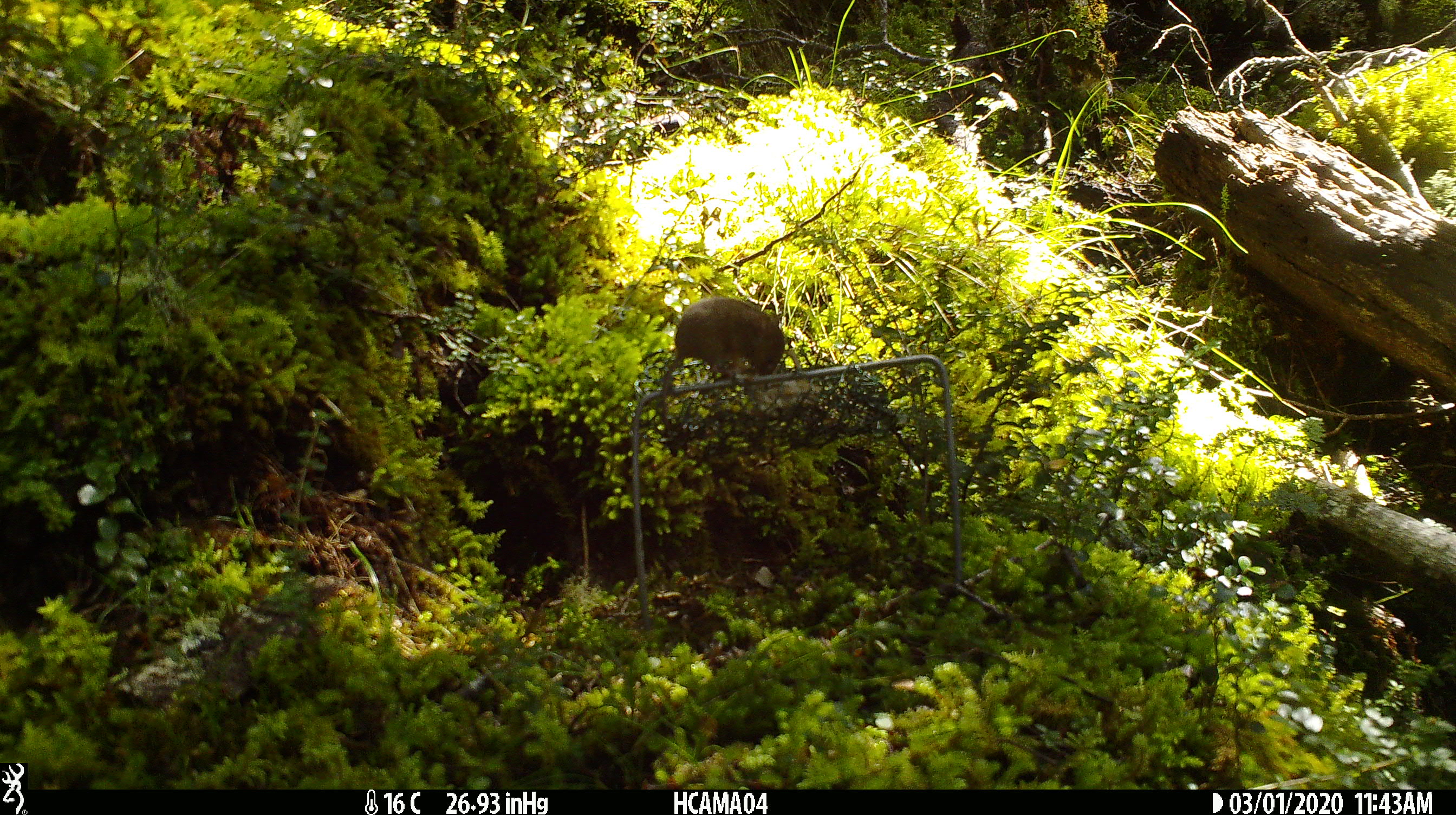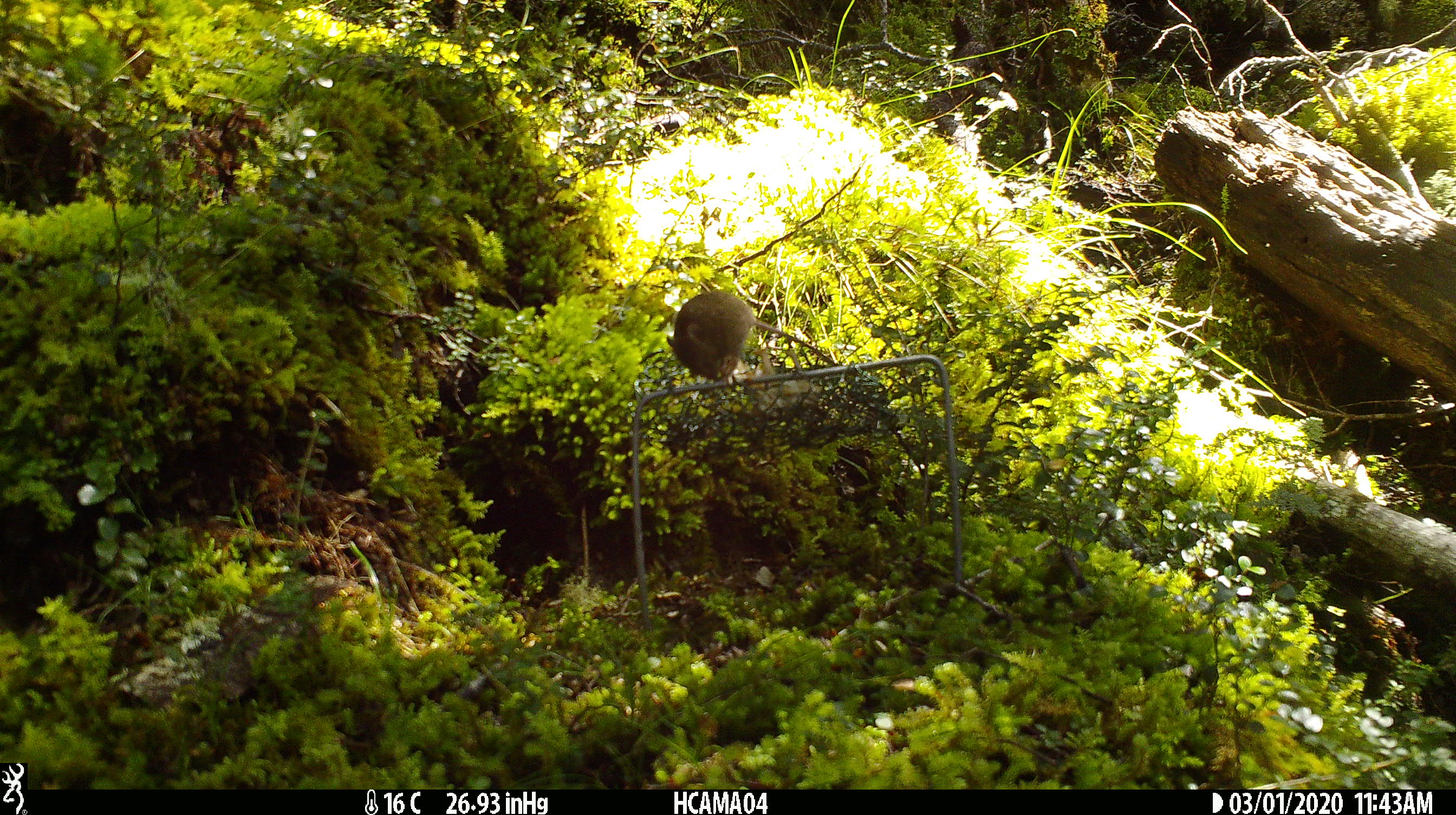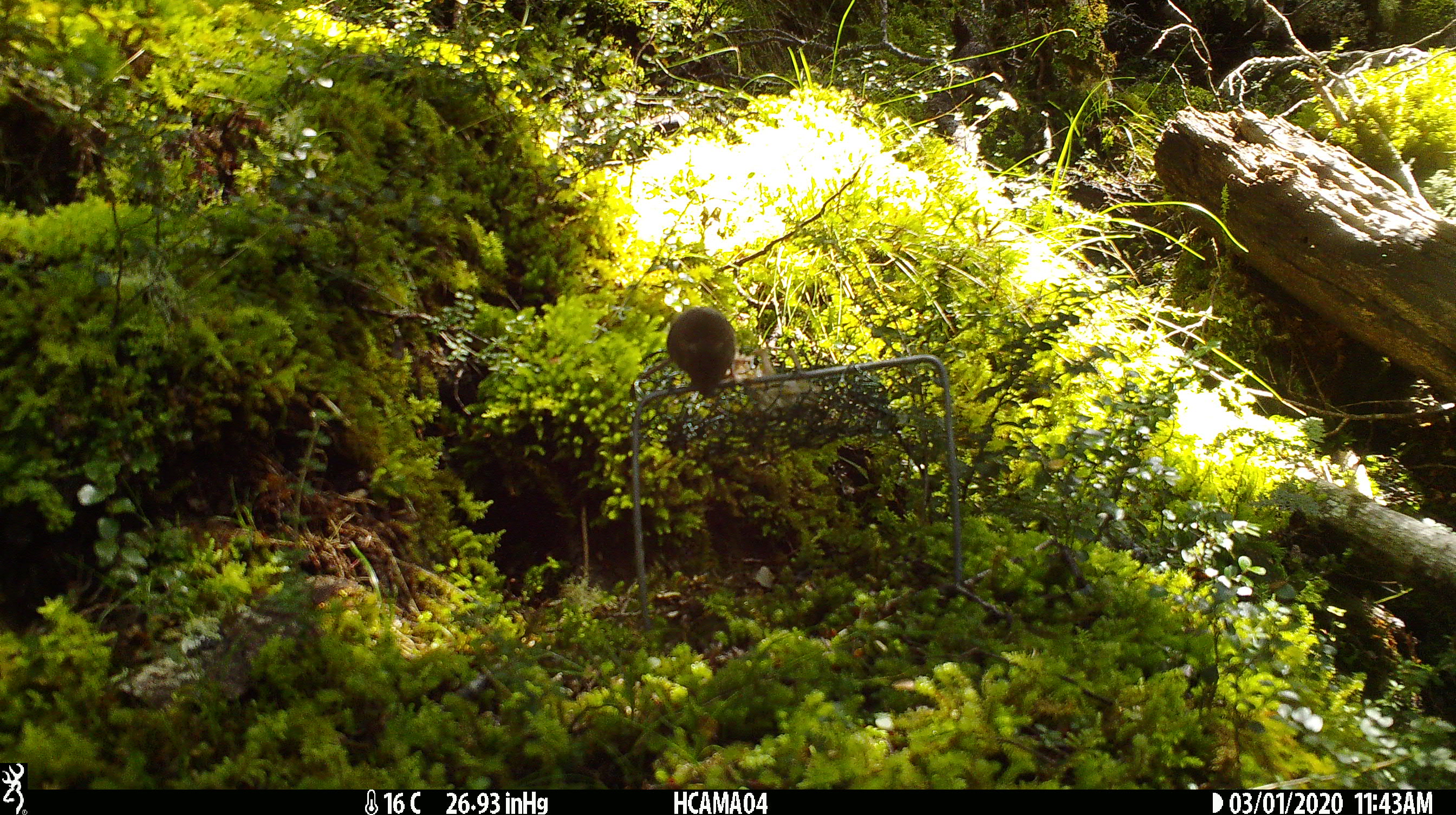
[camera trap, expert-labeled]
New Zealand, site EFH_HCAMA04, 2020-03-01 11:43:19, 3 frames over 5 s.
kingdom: Animalia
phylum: Chordata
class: Mammalia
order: Rodentia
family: Muridae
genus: Mus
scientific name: Mus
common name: mouse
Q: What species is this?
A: Mouse (Mus).